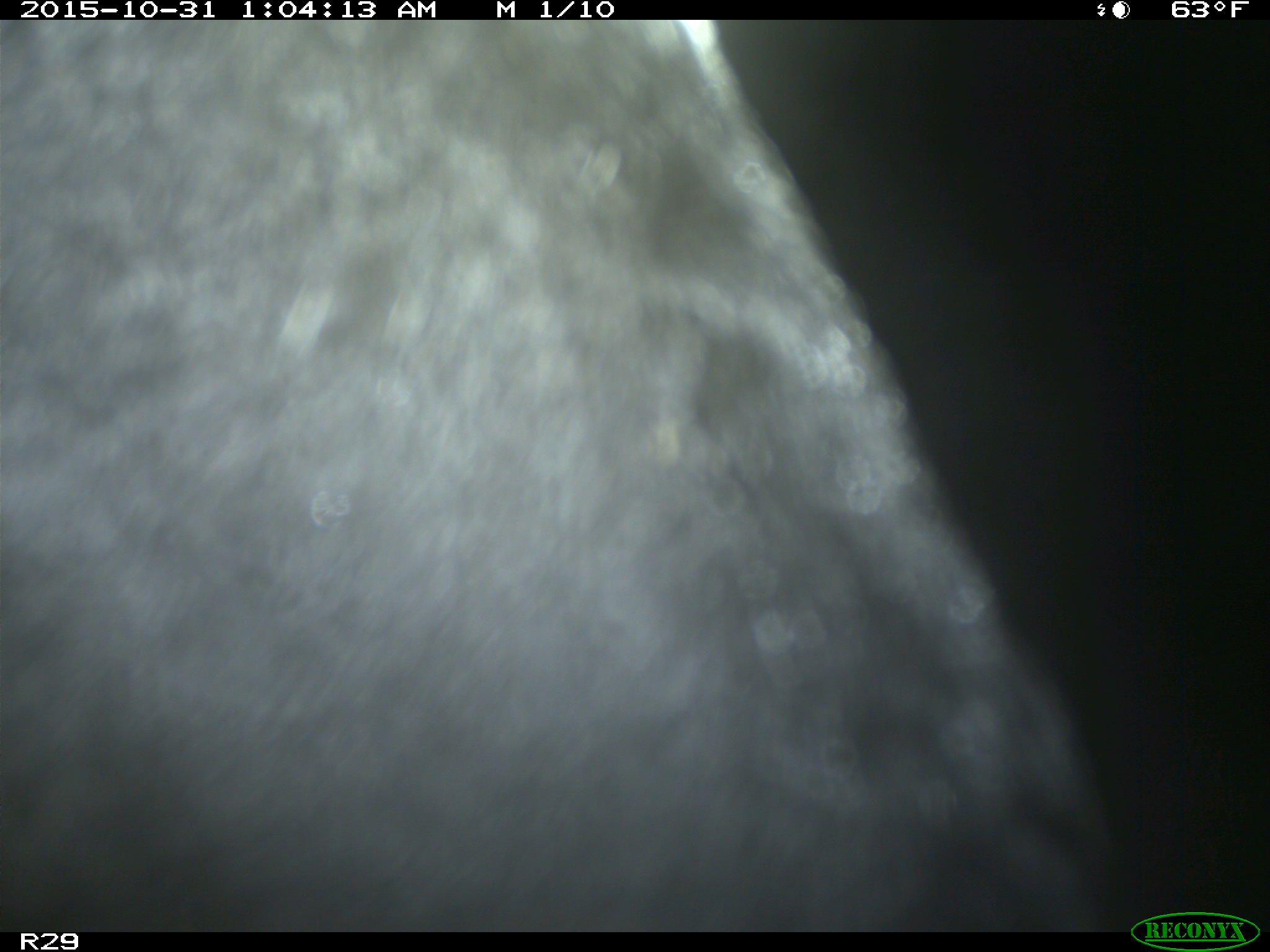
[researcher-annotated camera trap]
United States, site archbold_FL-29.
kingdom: Animalia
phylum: Chordata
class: Mammalia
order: Artiodactyla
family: Bovidae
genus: Bos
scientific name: Bos taurus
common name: domestic cow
Bos taurus (domestic cow).